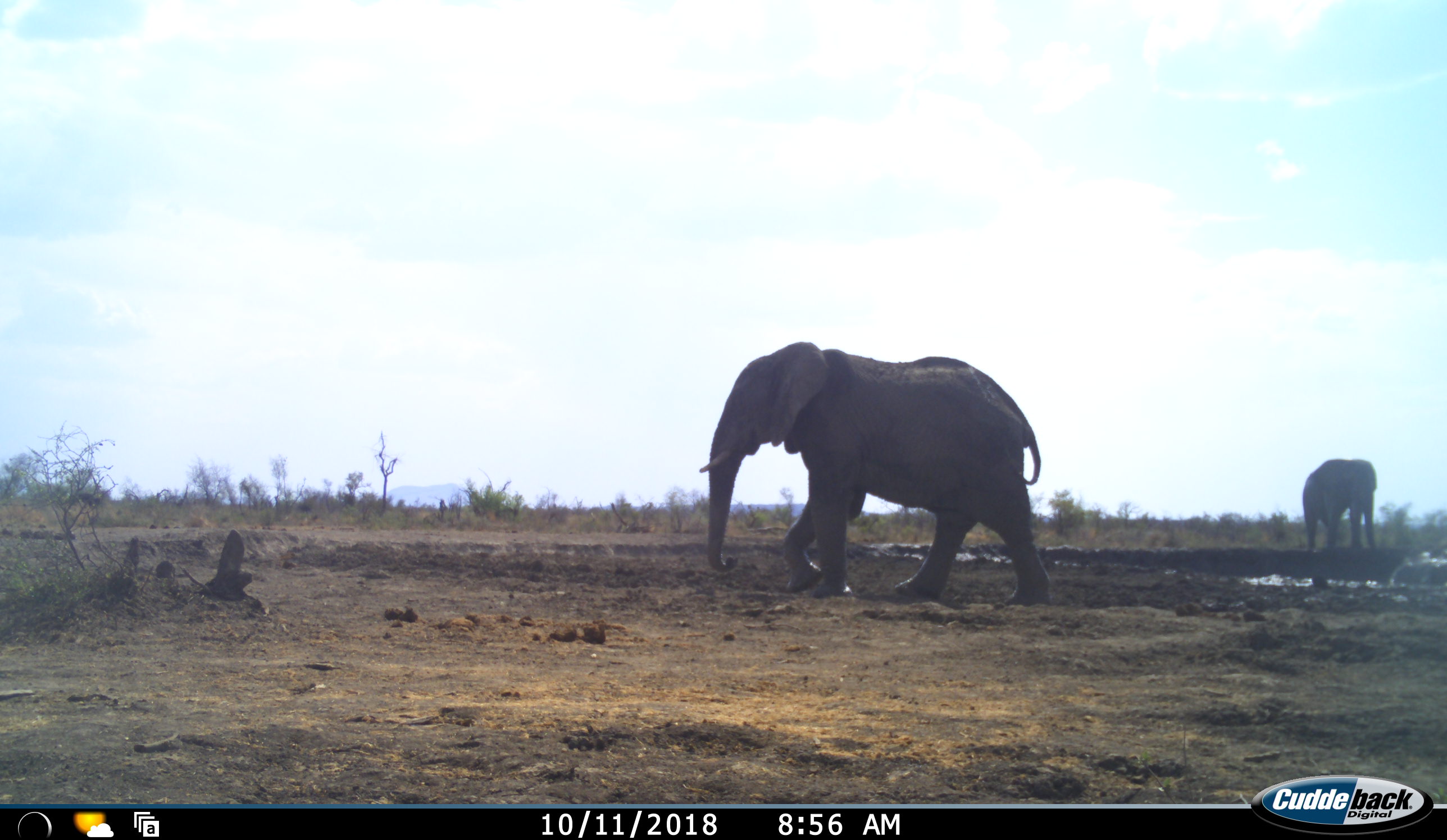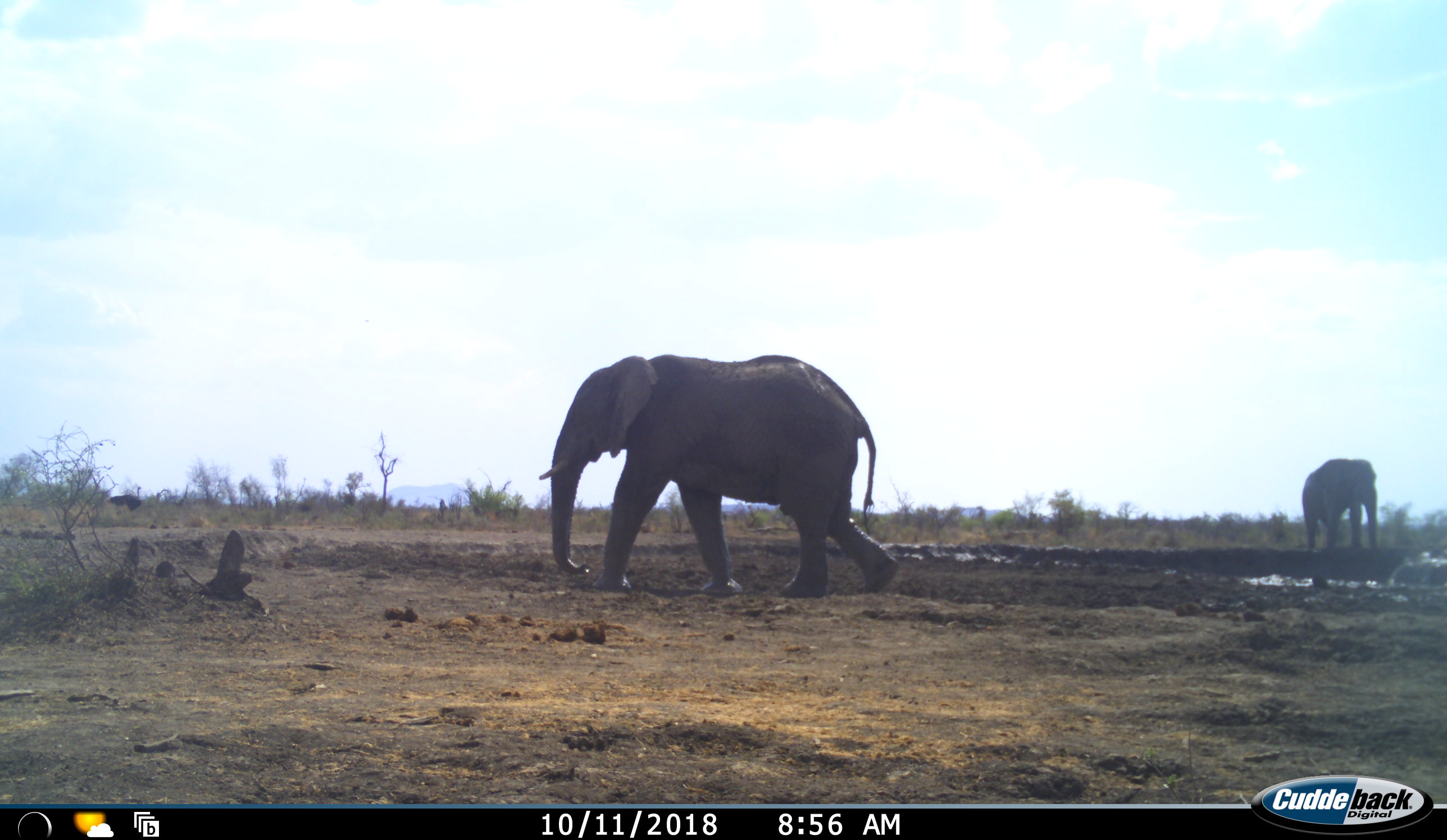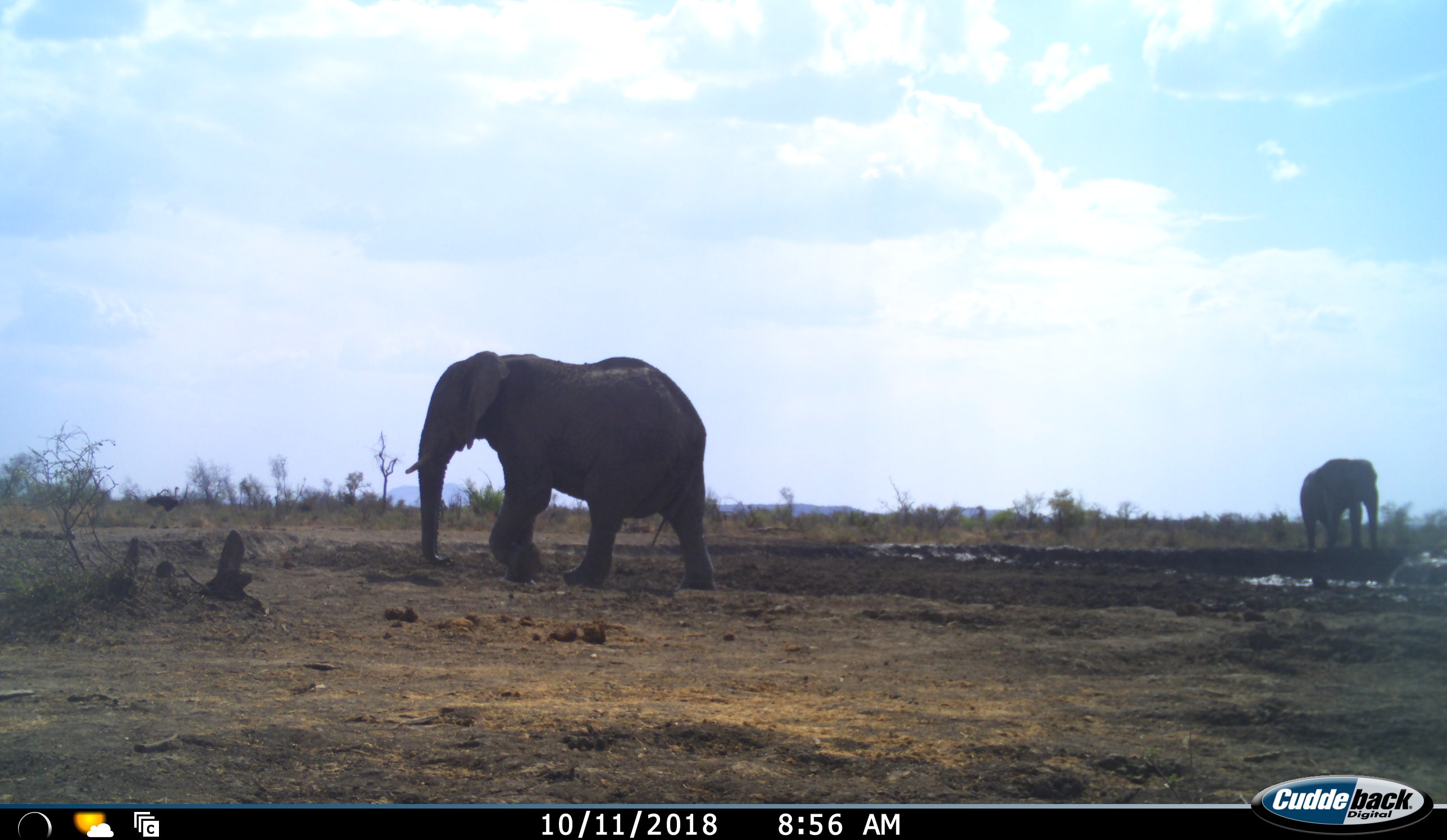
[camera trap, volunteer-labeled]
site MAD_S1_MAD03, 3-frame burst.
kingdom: Animalia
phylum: Chordata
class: Mammalia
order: Proboscidea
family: Elephantidae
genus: Loxodonta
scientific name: Loxodonta africana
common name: african bush elephant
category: elephant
Elephant (african bush elephant) (Loxodonta africana), count 2. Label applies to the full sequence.